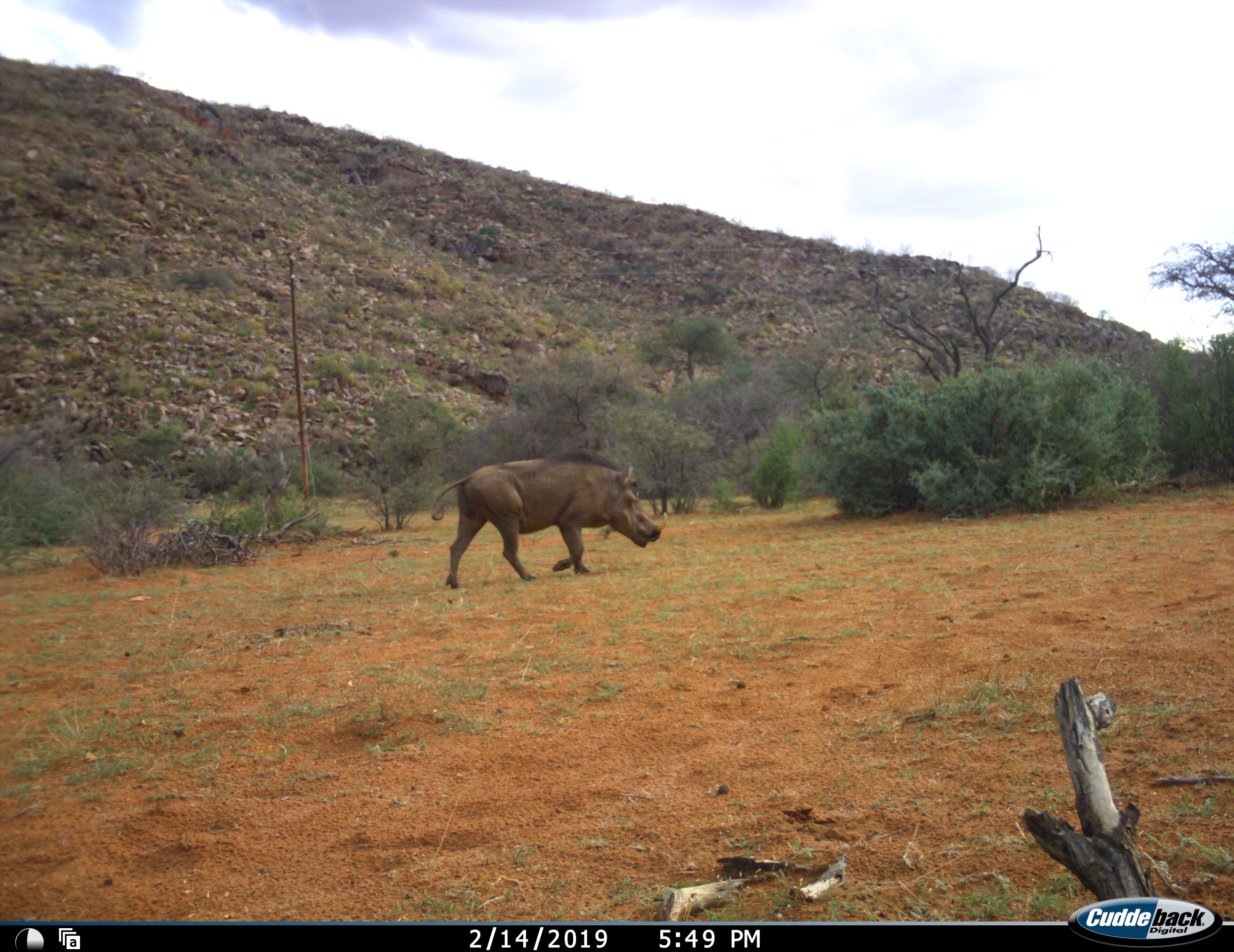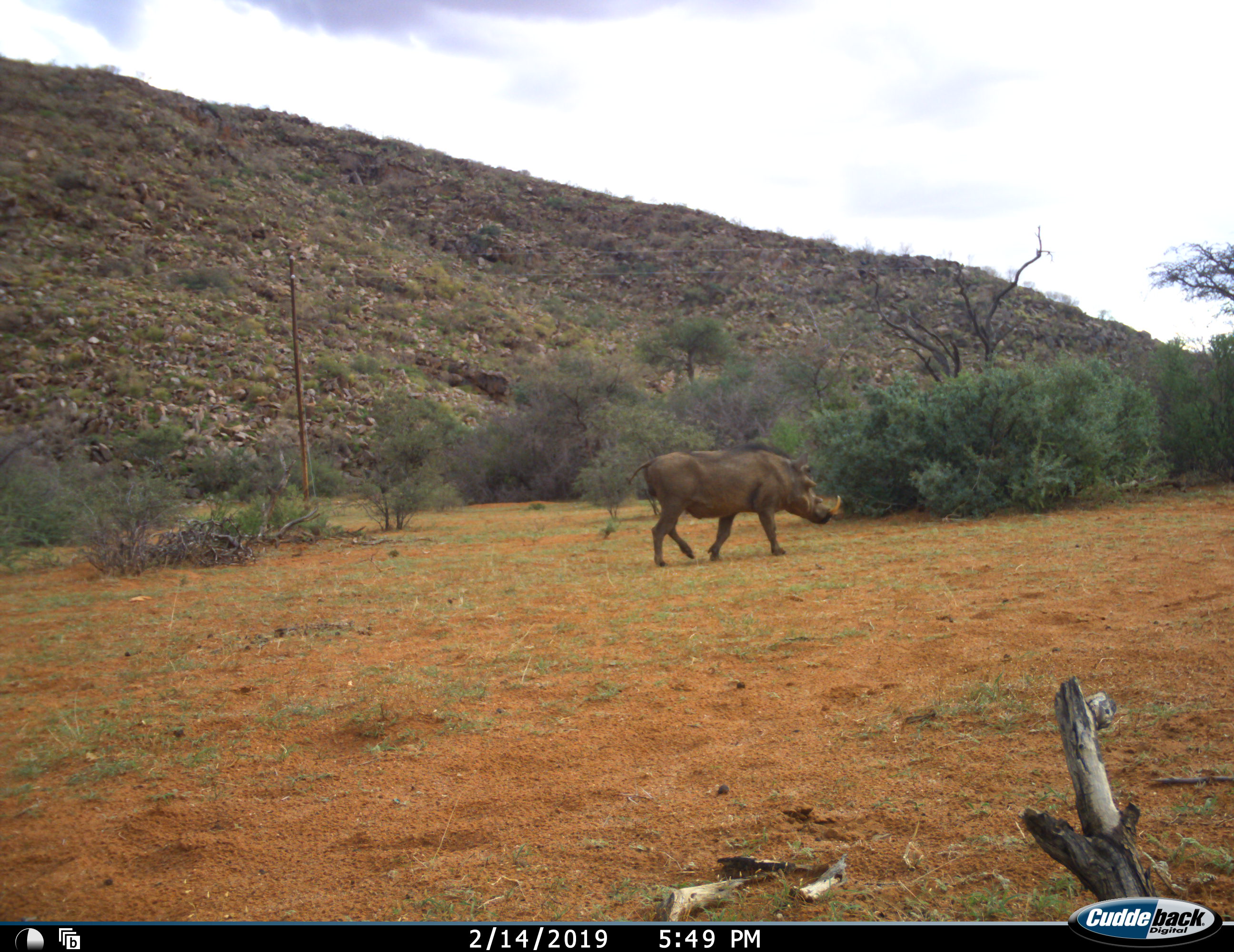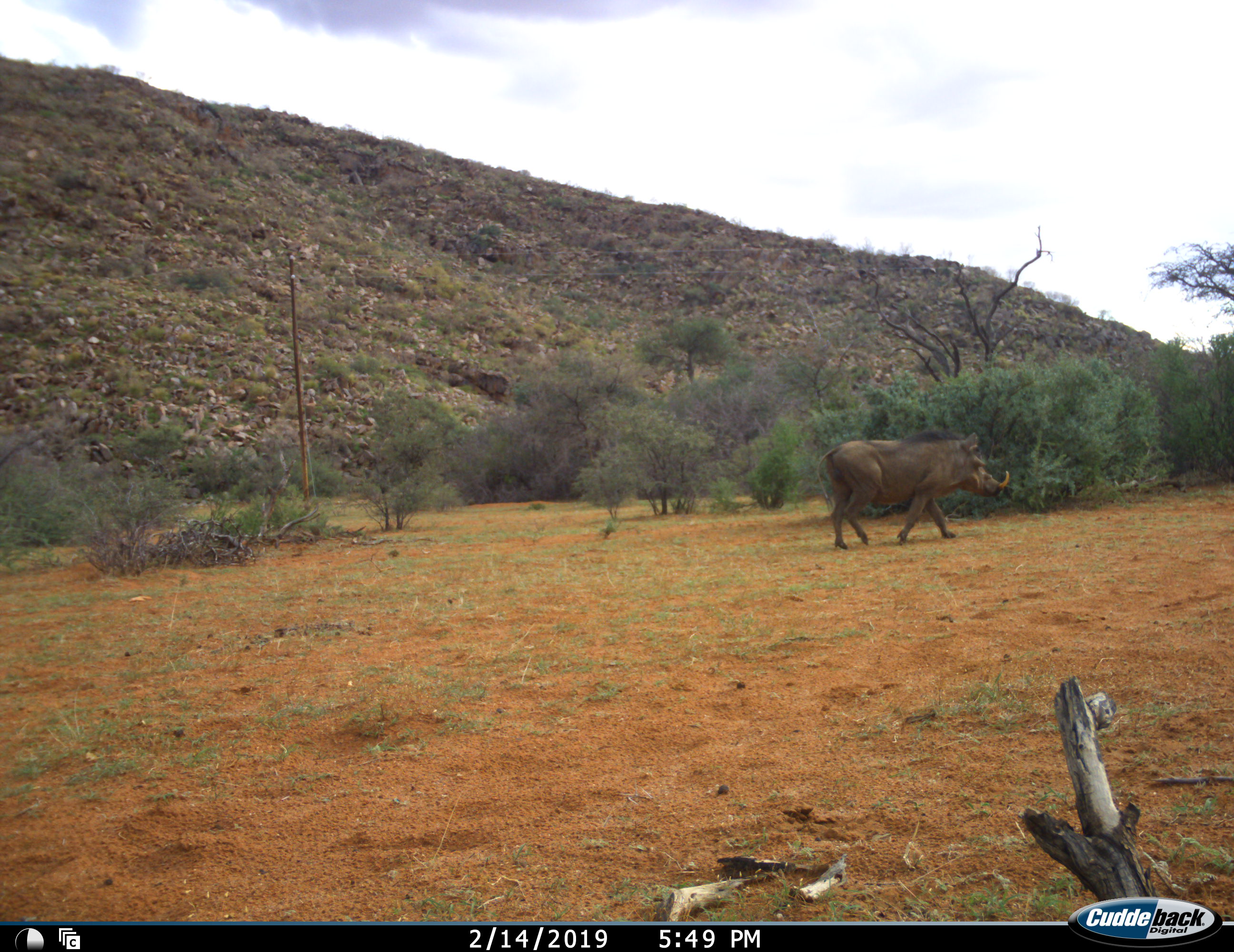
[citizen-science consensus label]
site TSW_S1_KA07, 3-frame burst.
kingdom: Animalia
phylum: Chordata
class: Mammalia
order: Artiodactyla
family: Suidae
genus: Phacochoerus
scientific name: Phacochoerus africanus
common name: warthog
Warthog (Phacochoerus africanus), count 1. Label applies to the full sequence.